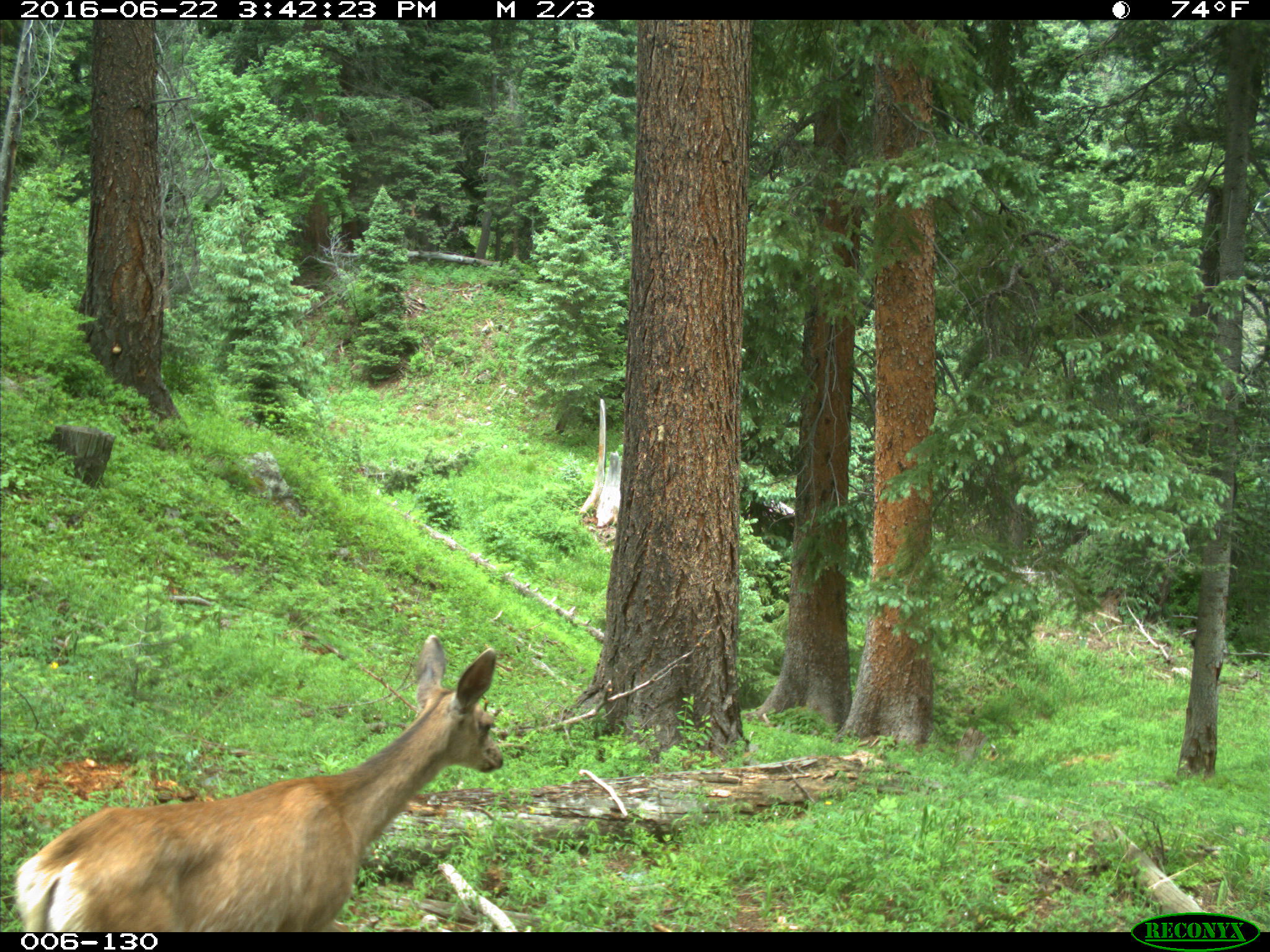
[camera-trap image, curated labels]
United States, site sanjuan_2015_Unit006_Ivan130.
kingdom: Animalia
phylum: Chordata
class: Mammalia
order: Artiodactyla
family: Cervidae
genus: Odocoileus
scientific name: Odocoileus hemionus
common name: mule deer